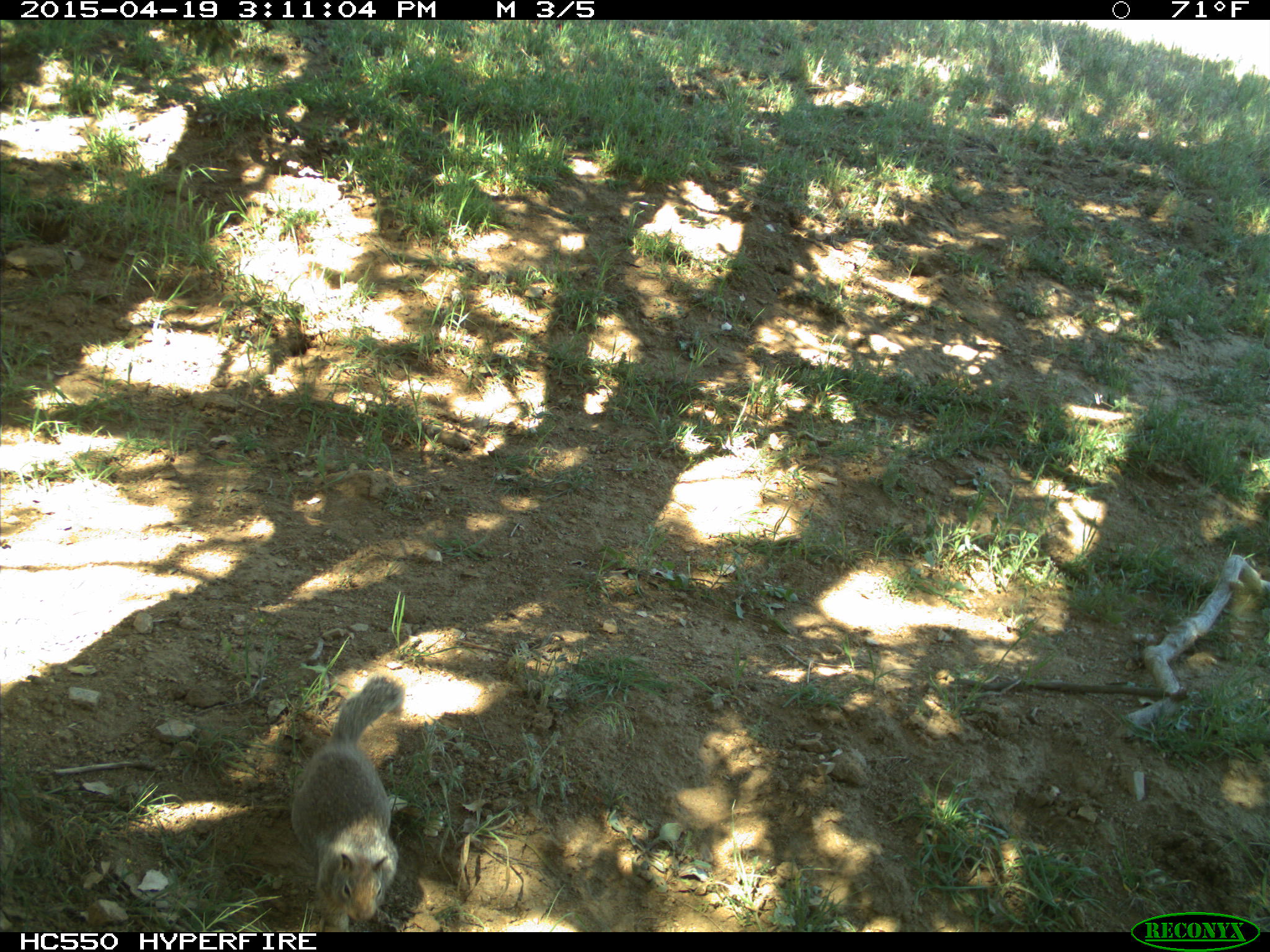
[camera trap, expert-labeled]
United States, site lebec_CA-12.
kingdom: Animalia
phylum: Chordata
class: Mammalia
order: Rodentia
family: Sciuridae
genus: Otospermophilus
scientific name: Otospermophilus beecheyi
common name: california ground squirrel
Otospermophilus beecheyi (california ground squirrel).